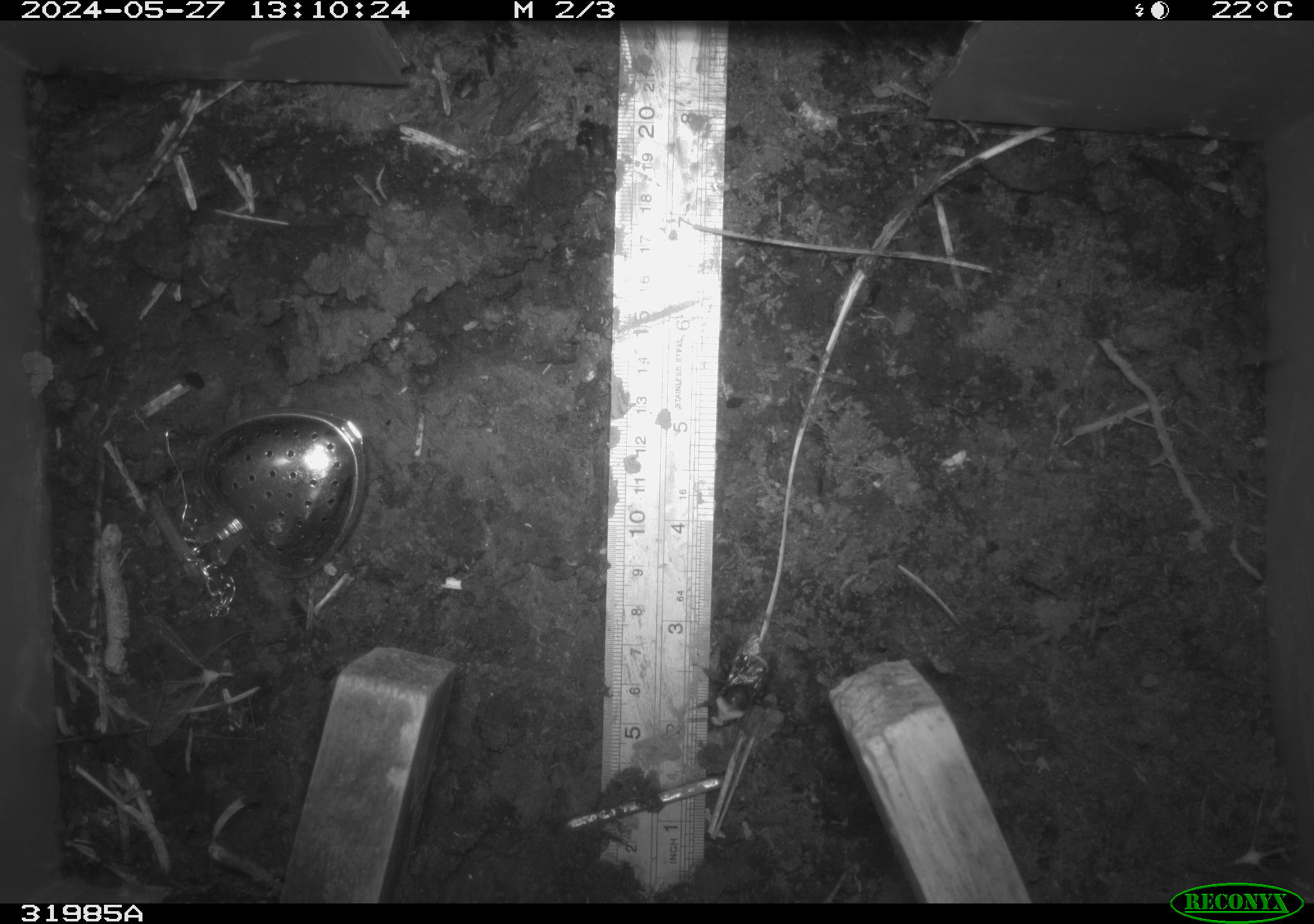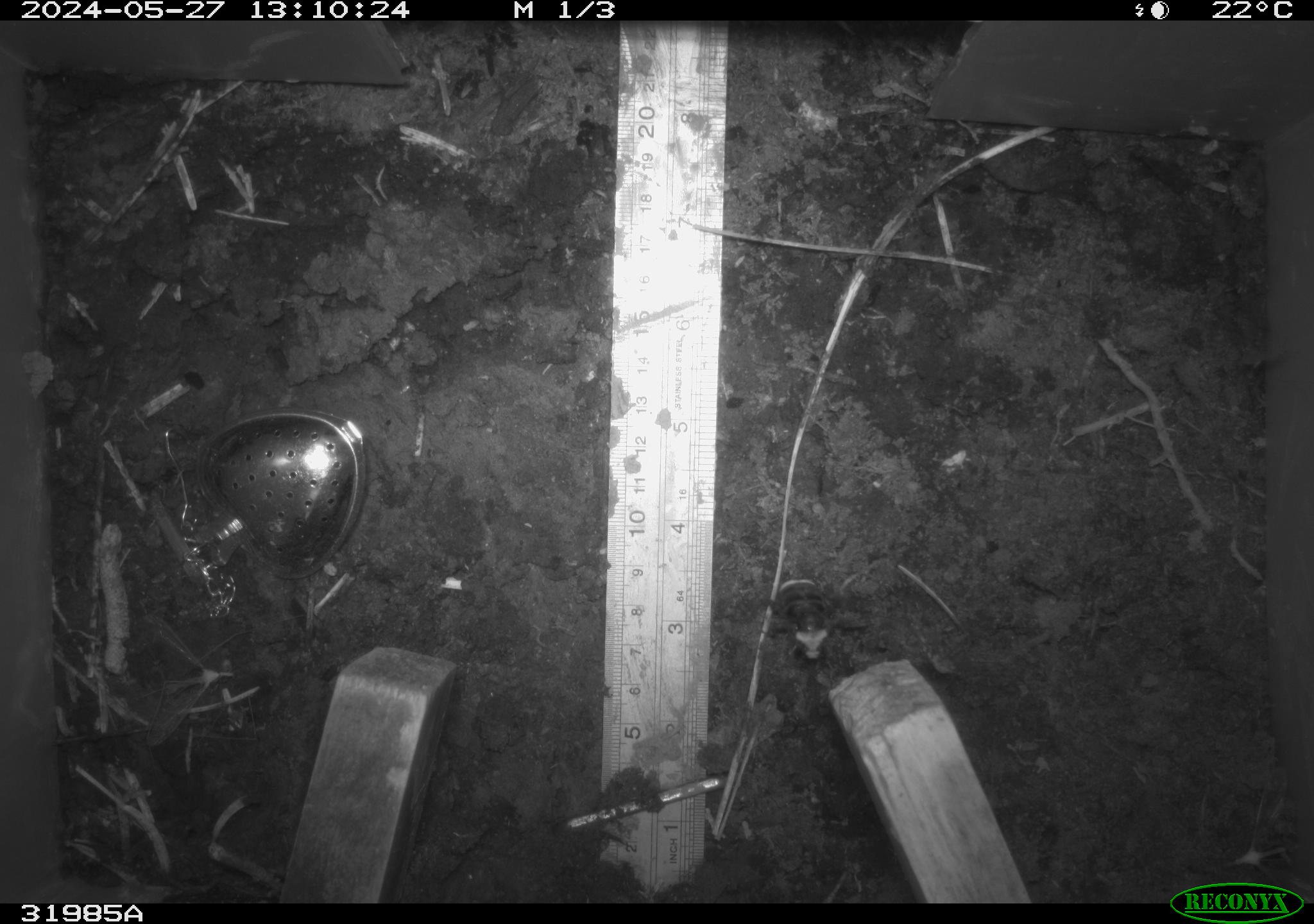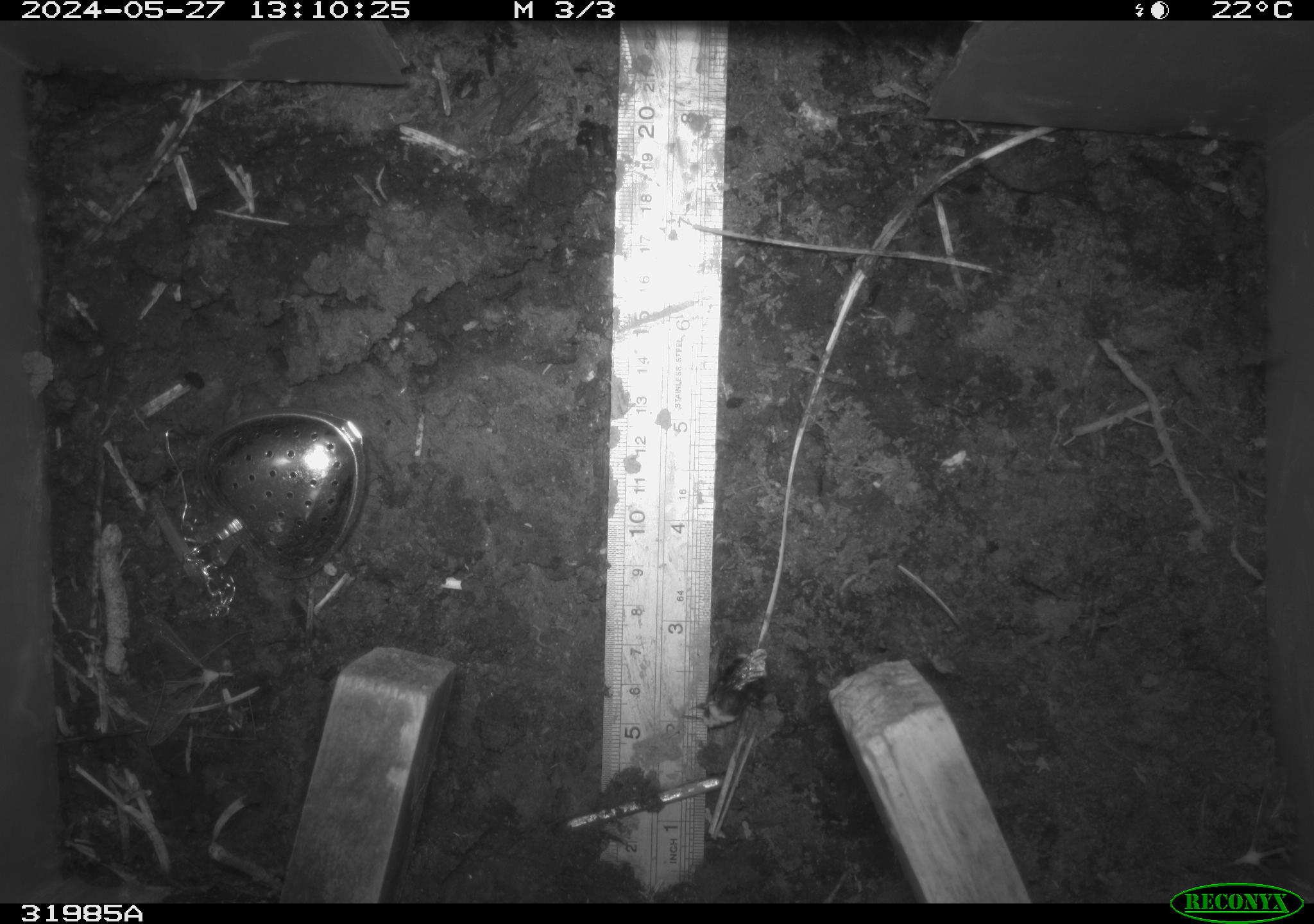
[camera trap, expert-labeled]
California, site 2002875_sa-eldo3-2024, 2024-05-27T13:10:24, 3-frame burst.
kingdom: Animalia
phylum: Arthropoda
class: Insecta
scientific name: Insecta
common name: insect